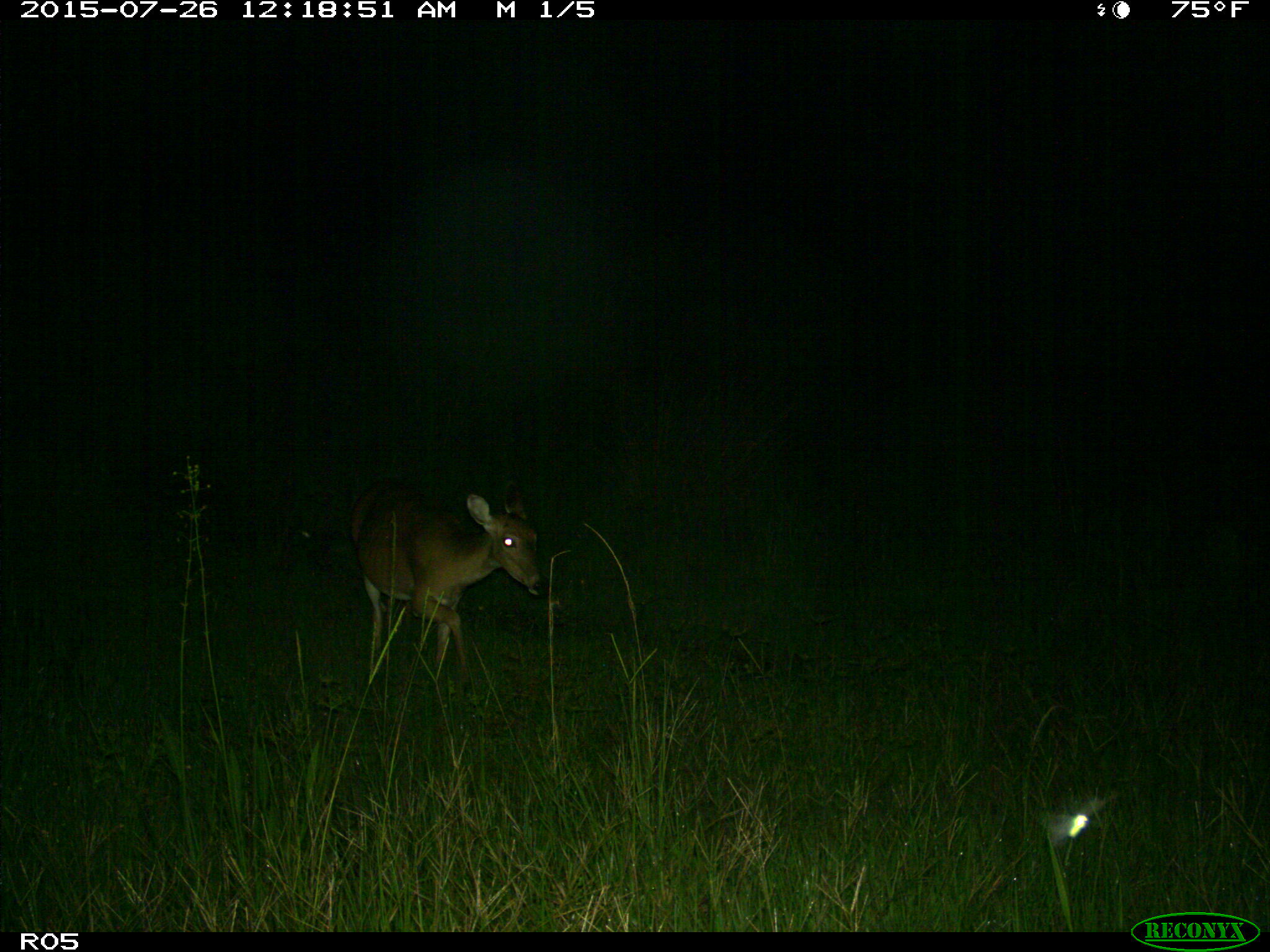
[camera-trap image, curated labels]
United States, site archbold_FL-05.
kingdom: Animalia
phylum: Chordata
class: Mammalia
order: Artiodactyla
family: Cervidae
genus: Odocoileus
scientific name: Odocoileus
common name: deer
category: unidentified deer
Unidentified deer (deer) (Odocoileus).